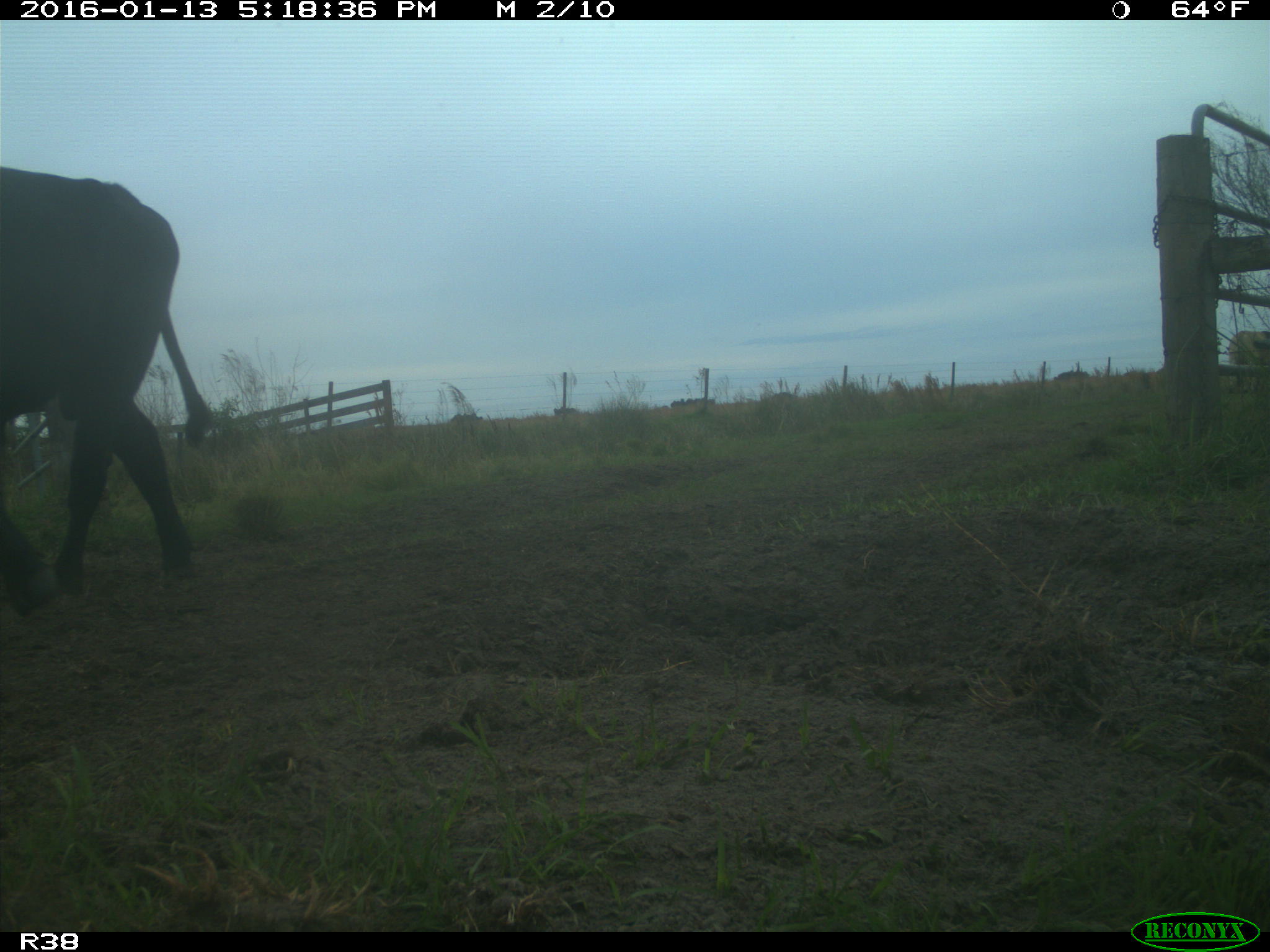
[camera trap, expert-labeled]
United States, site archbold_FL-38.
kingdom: Animalia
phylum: Chordata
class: Mammalia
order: Artiodactyla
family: Bovidae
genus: Bos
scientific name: Bos taurus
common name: domestic cow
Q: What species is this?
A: Bos taurus (domestic cow).